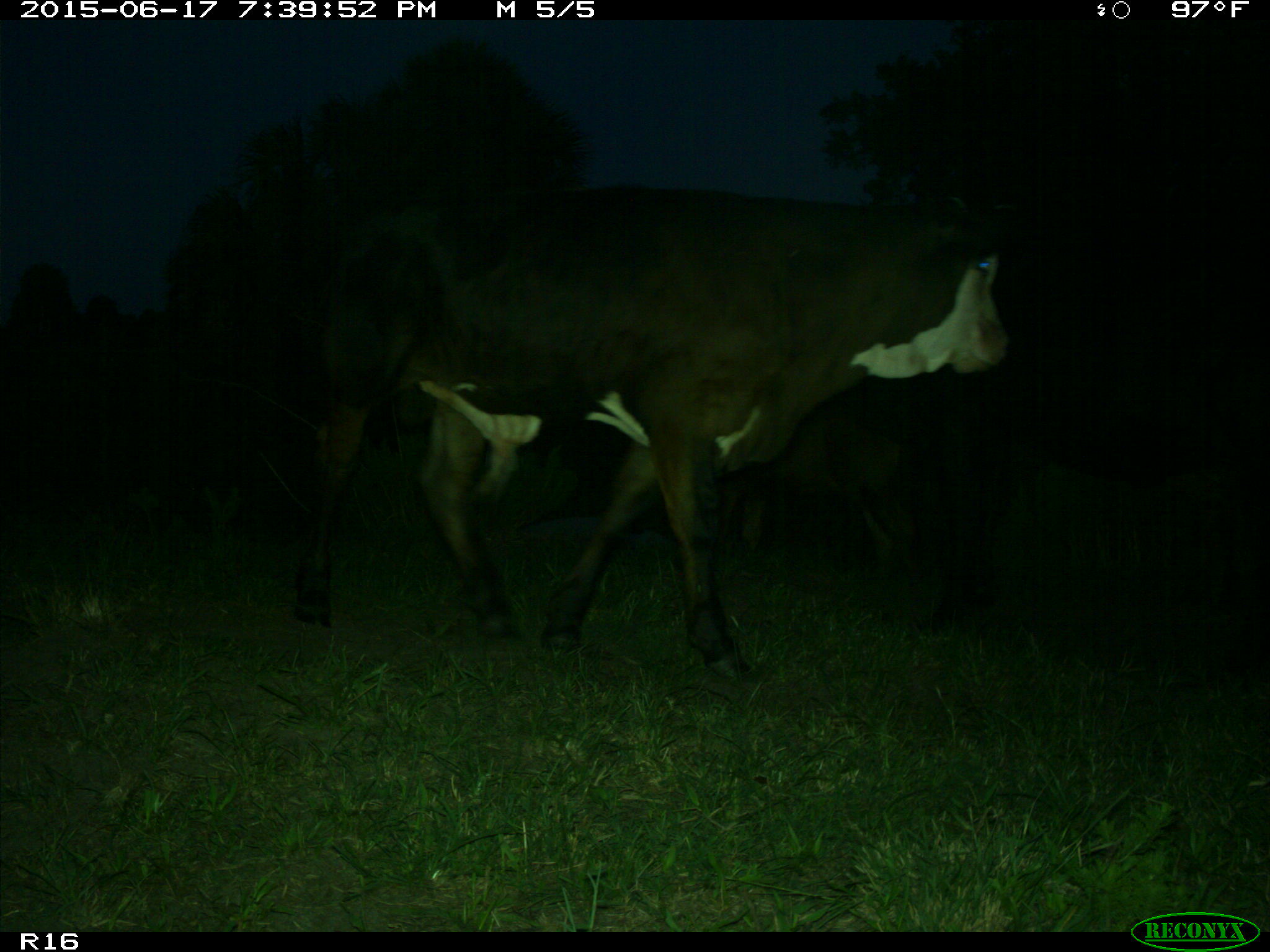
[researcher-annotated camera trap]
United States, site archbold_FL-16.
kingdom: Animalia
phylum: Chordata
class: Mammalia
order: Artiodactyla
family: Bovidae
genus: Bos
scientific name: Bos taurus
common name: domestic cow